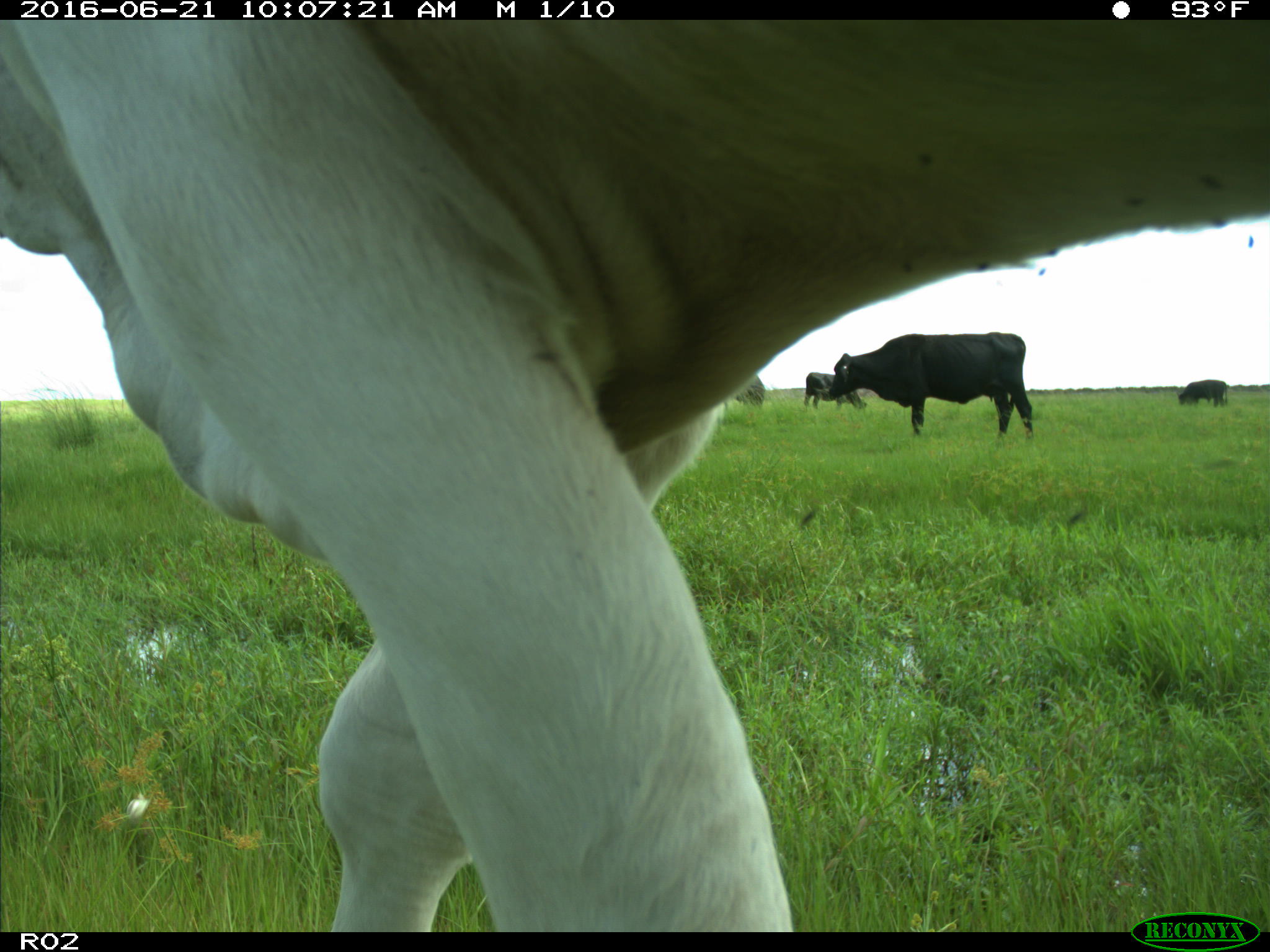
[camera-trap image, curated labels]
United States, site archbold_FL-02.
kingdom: Animalia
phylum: Chordata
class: Mammalia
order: Artiodactyla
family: Bovidae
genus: Bos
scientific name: Bos taurus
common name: domestic cow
Bos taurus (domestic cow).